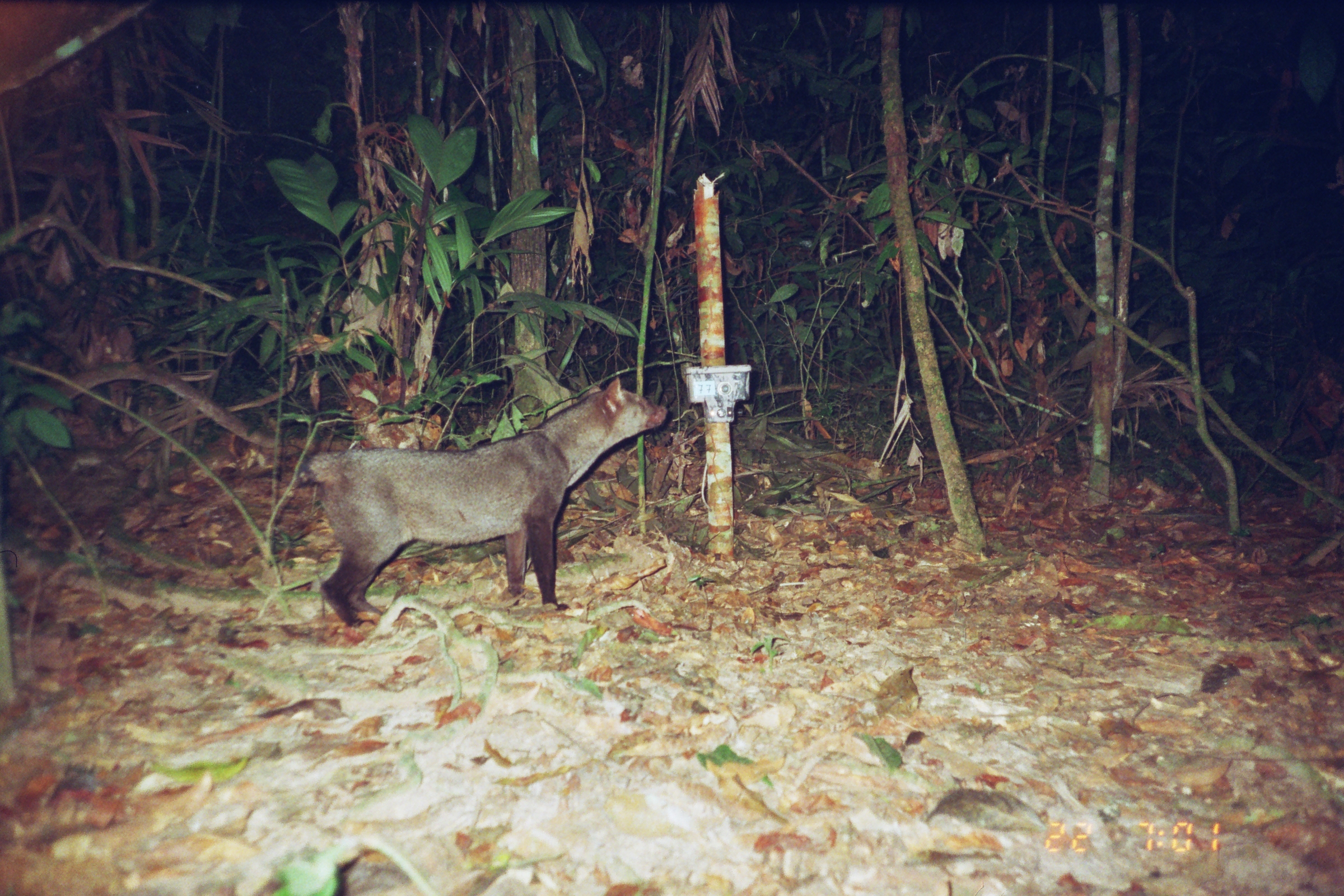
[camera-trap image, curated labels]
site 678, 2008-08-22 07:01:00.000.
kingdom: Animalia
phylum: Chordata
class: Mammalia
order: Carnivora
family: Canidae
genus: Atelocynus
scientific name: Atelocynus microtis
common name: short-eared dog